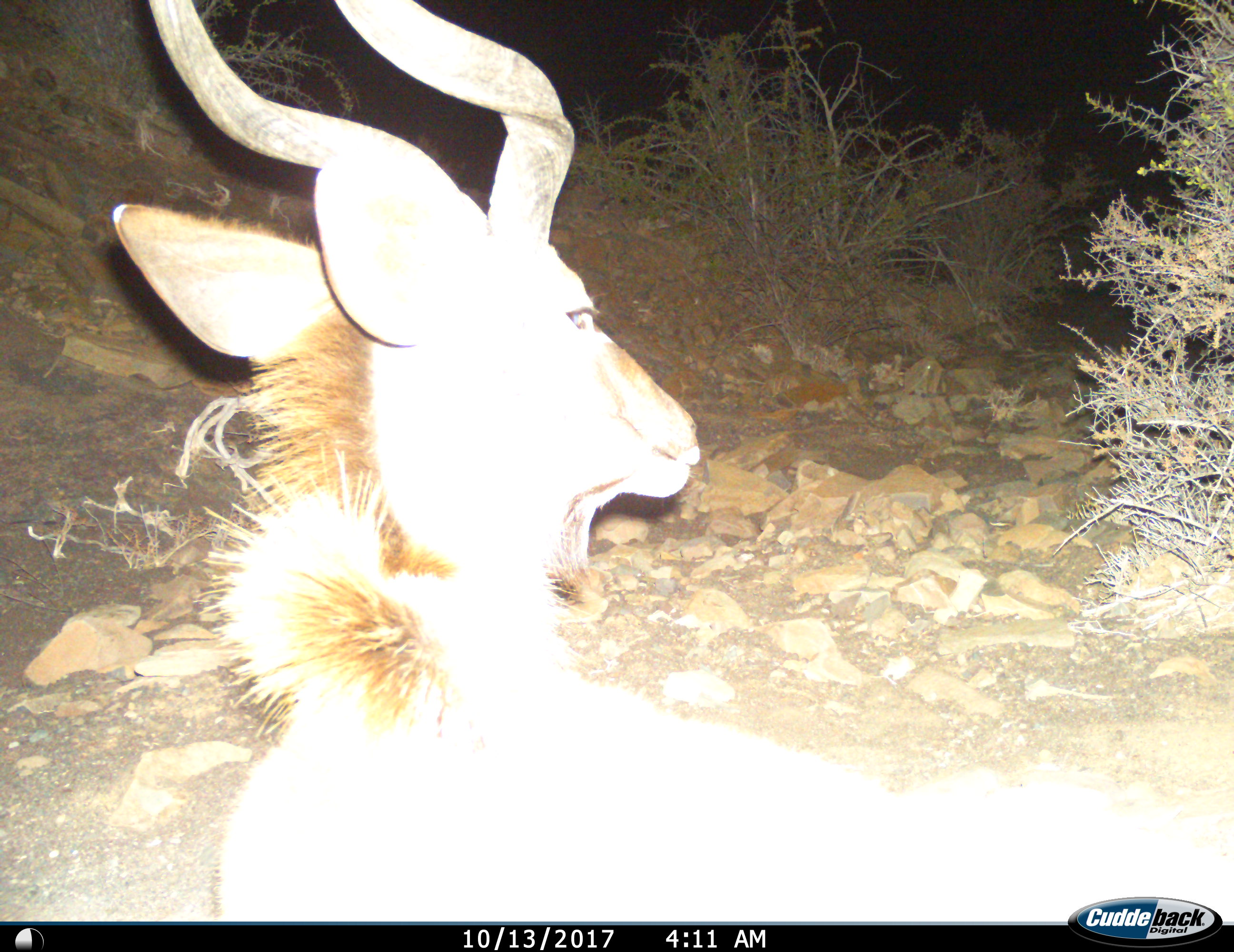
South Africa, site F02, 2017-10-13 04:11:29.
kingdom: Animalia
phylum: Chordata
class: Mammalia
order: Artiodactyla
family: Bovidae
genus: Tragelaphus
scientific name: Tragelaphus strepsiceros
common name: greater kudu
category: kudu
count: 1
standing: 70%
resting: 30%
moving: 20%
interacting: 0%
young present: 0%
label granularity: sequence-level